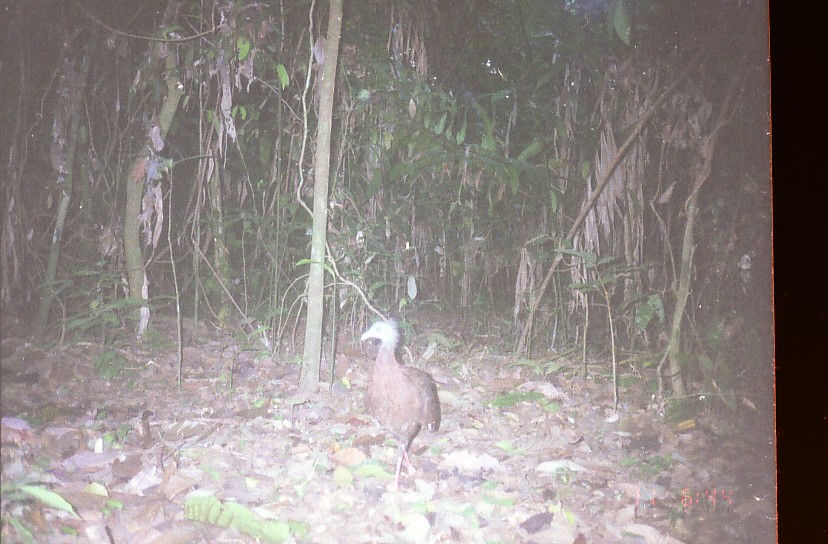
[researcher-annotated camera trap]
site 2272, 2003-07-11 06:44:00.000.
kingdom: Animalia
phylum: Chordata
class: Aves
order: Galliformes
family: Phasianidae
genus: Argusianus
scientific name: Argusianus argus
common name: great argus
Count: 1.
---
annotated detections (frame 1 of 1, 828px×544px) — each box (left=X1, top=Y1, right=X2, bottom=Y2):
argusianus argus: (left=359, top=317, right=441, bottom=490)